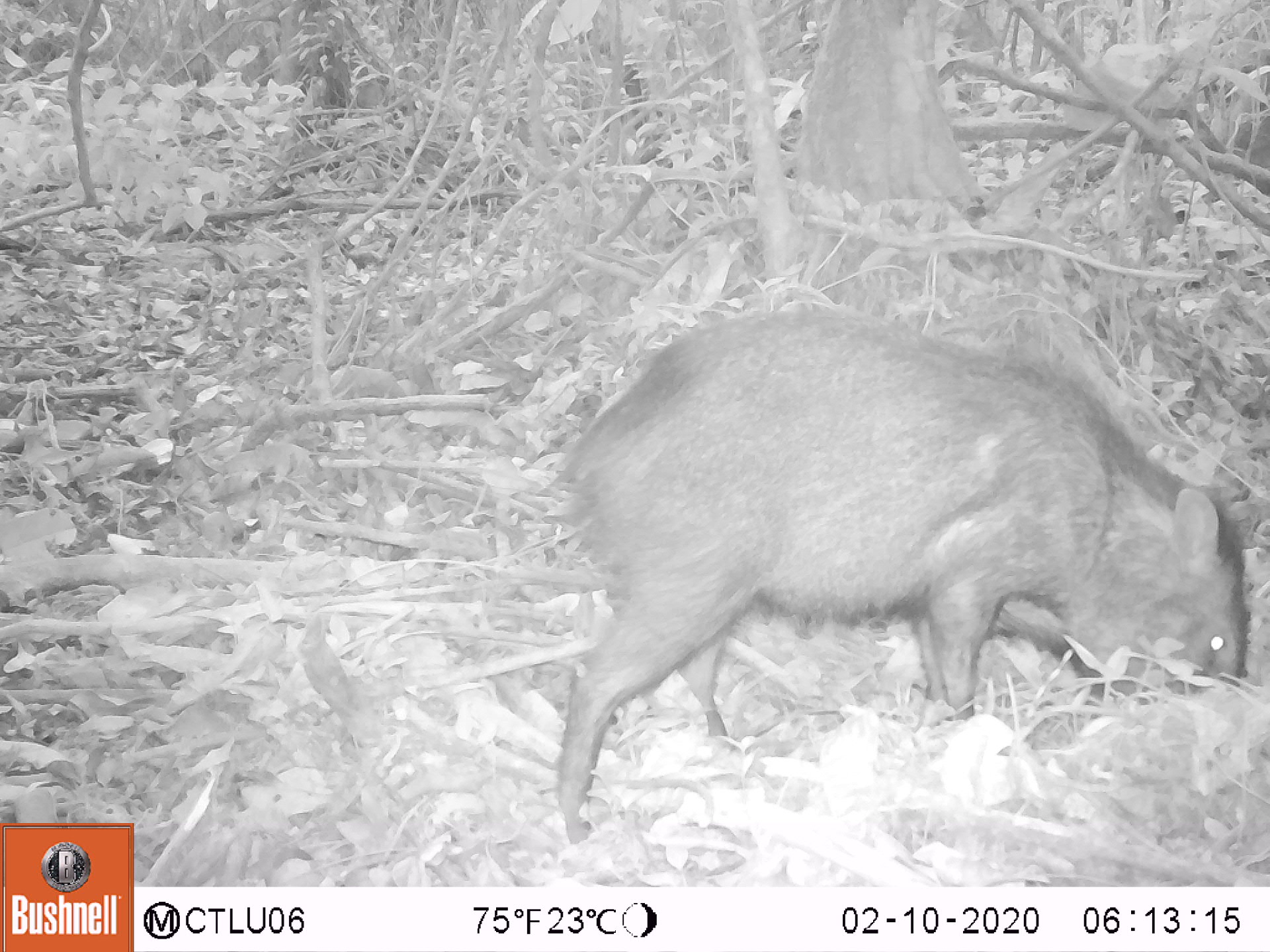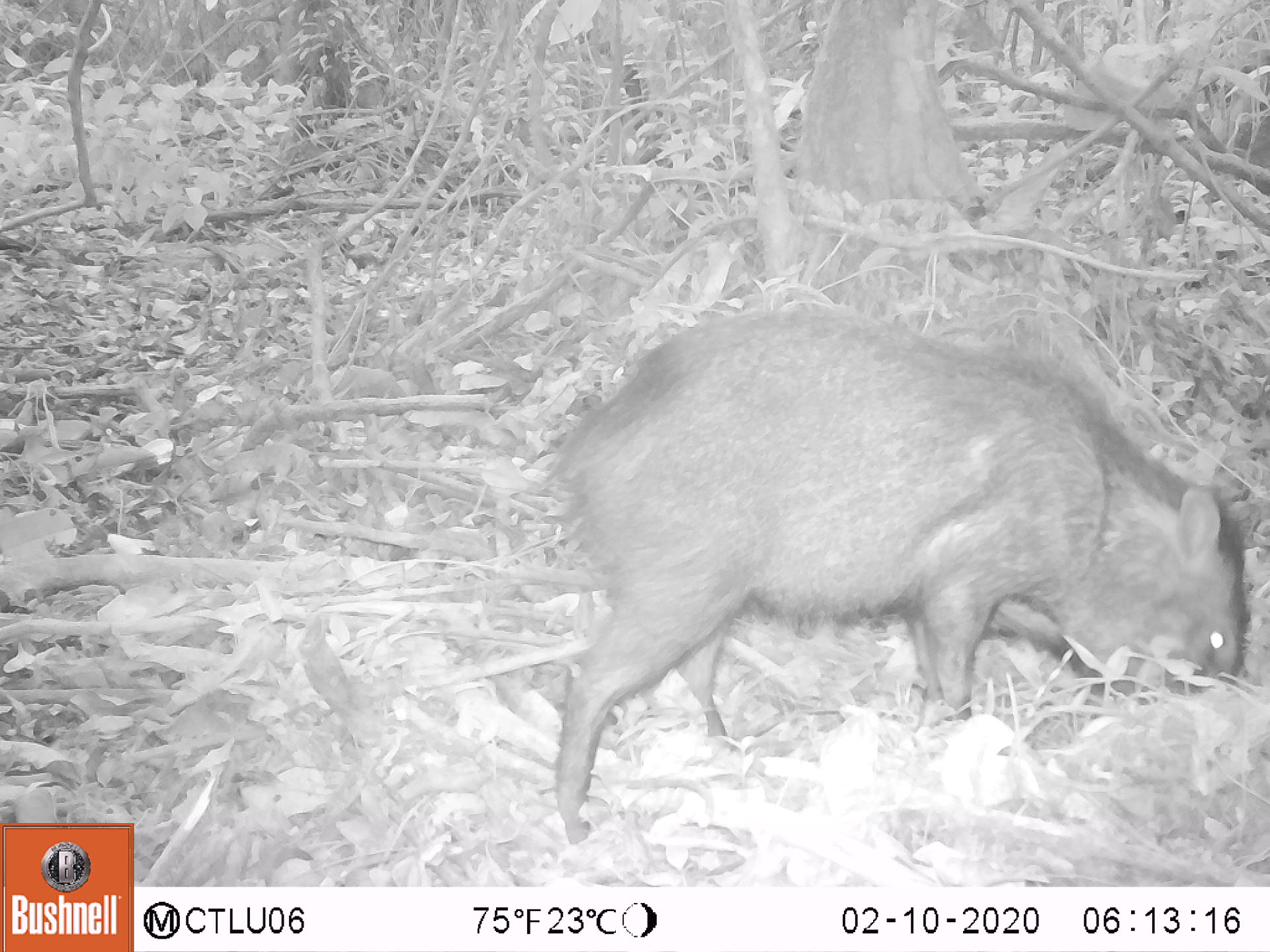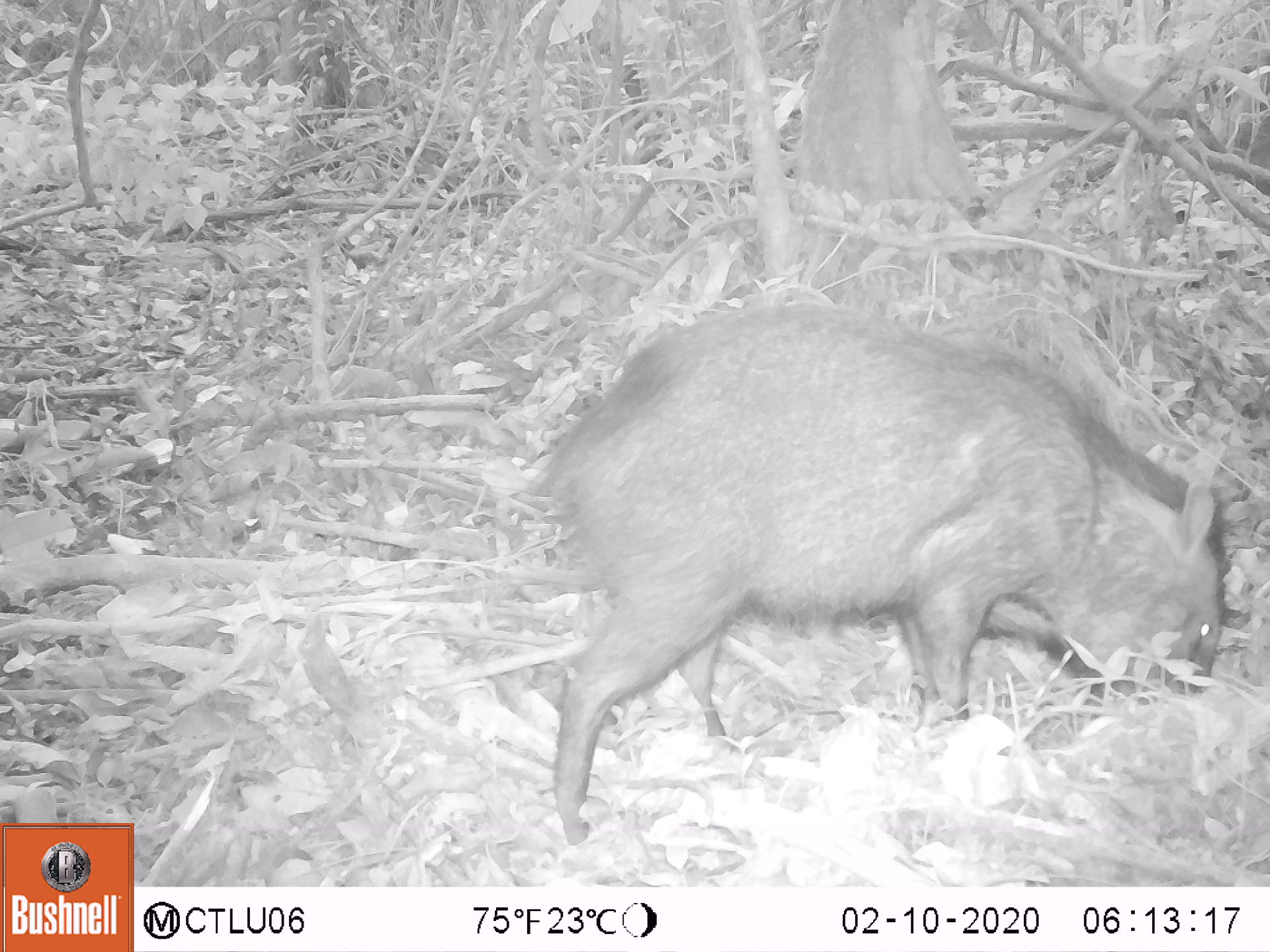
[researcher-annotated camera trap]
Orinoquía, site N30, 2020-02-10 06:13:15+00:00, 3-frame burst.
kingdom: Animalia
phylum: Chordata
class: Mammalia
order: Artiodactyla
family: Tayassuidae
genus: Pecari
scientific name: Pecari tajacu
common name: collared peccary